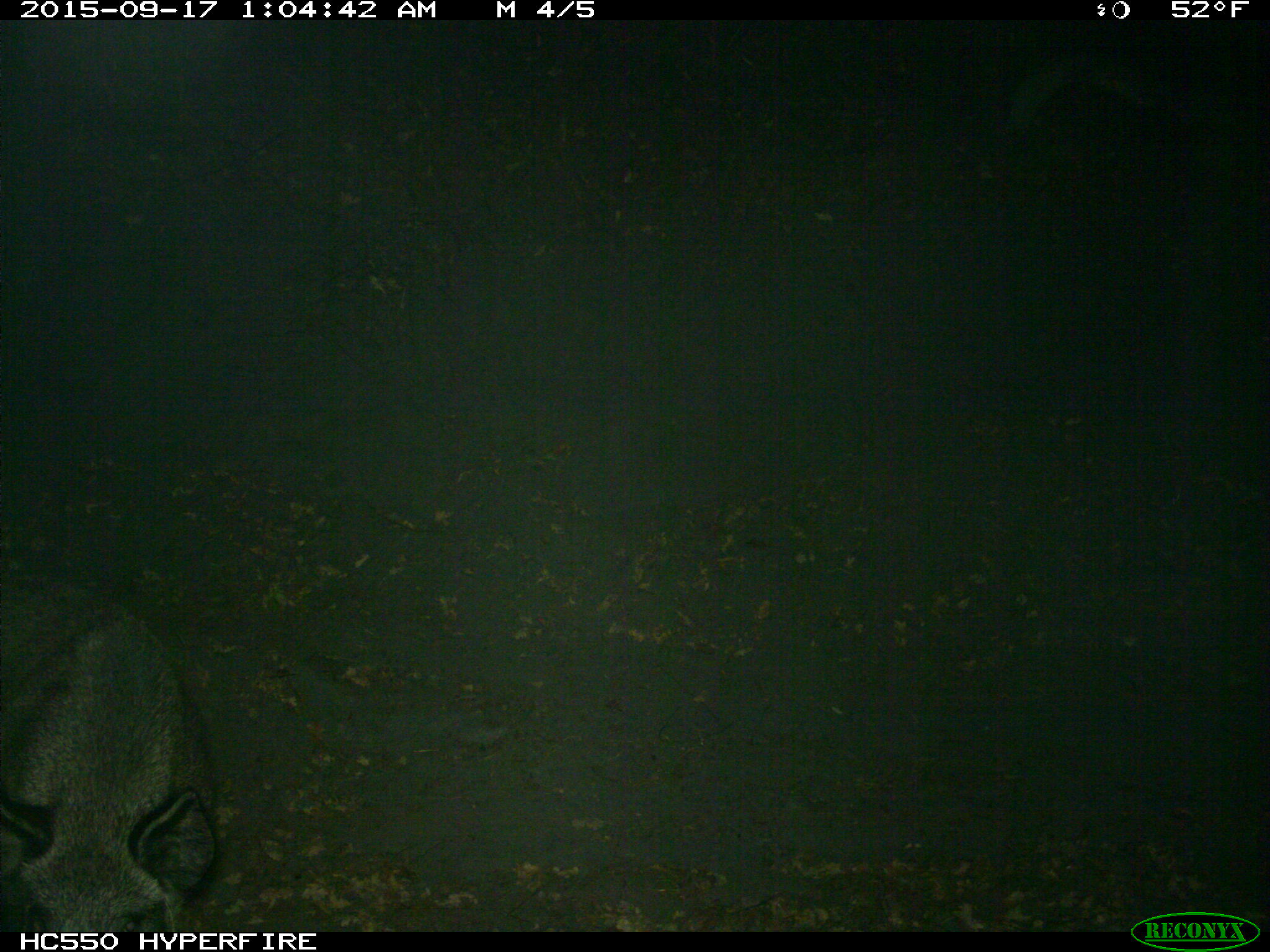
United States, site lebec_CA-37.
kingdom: Animalia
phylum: Chordata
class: Mammalia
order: Artiodactyla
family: Suidae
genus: Sus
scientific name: Sus scrofa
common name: wild boar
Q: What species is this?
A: Sus scrofa (wild boar).